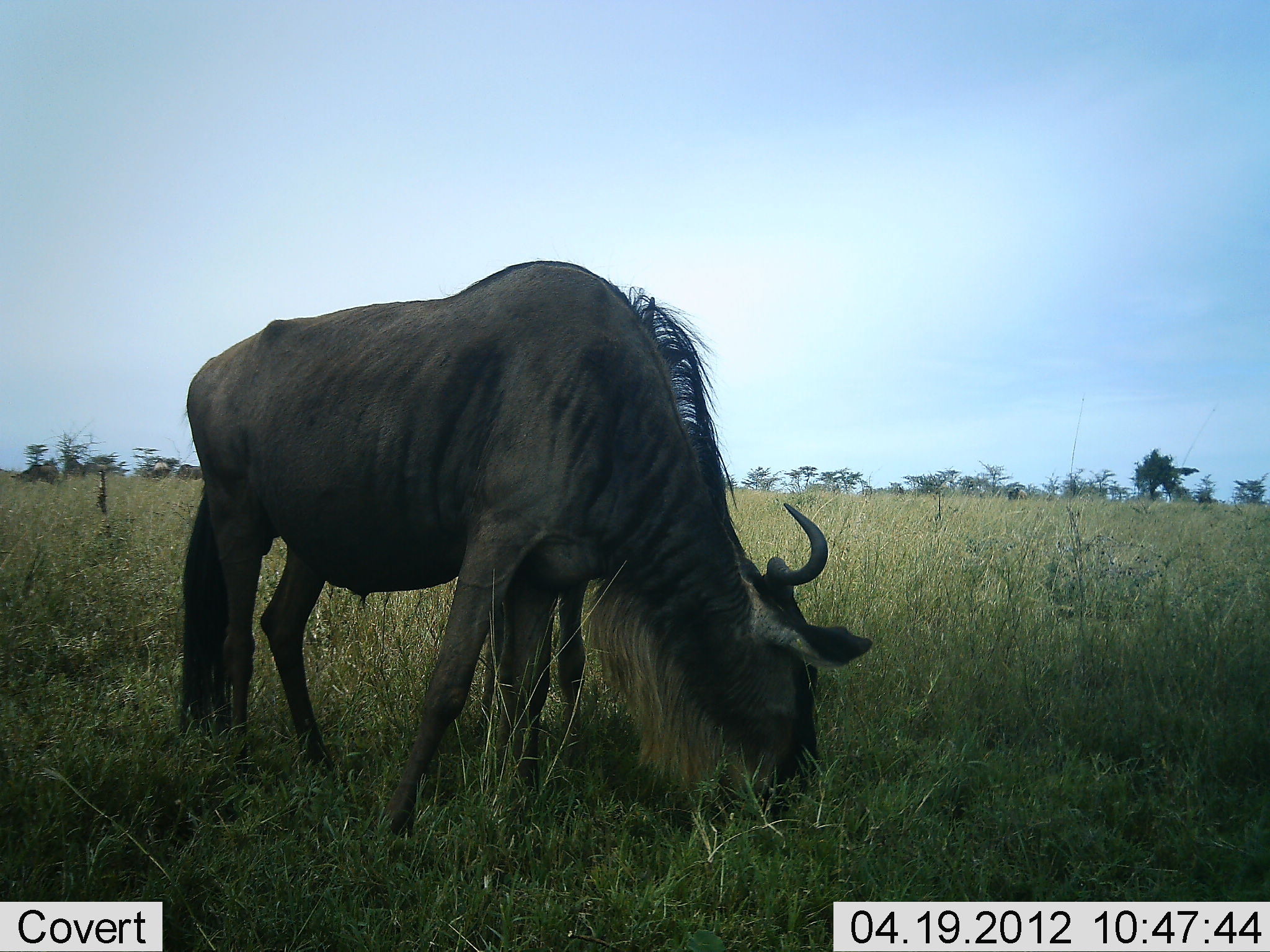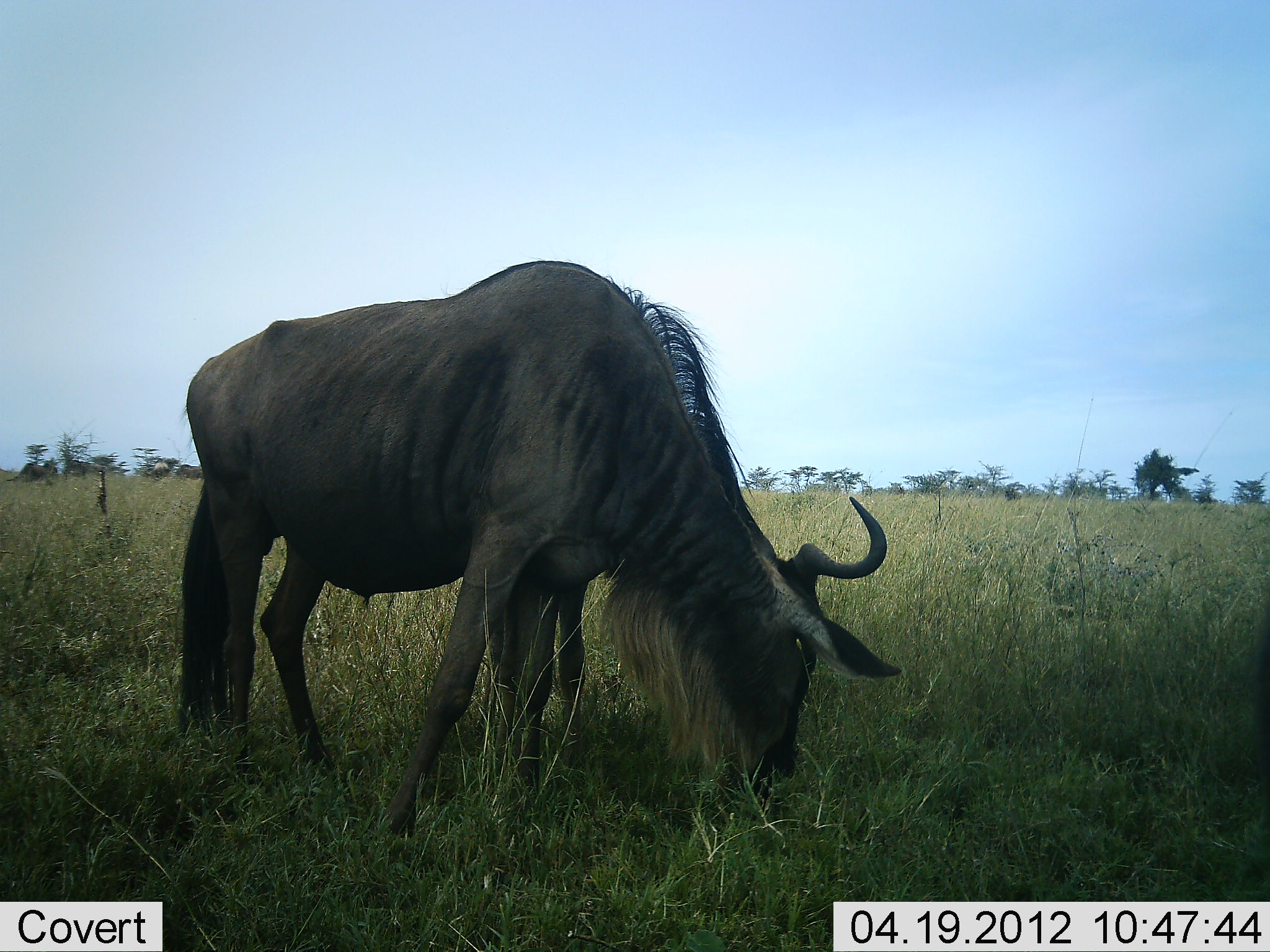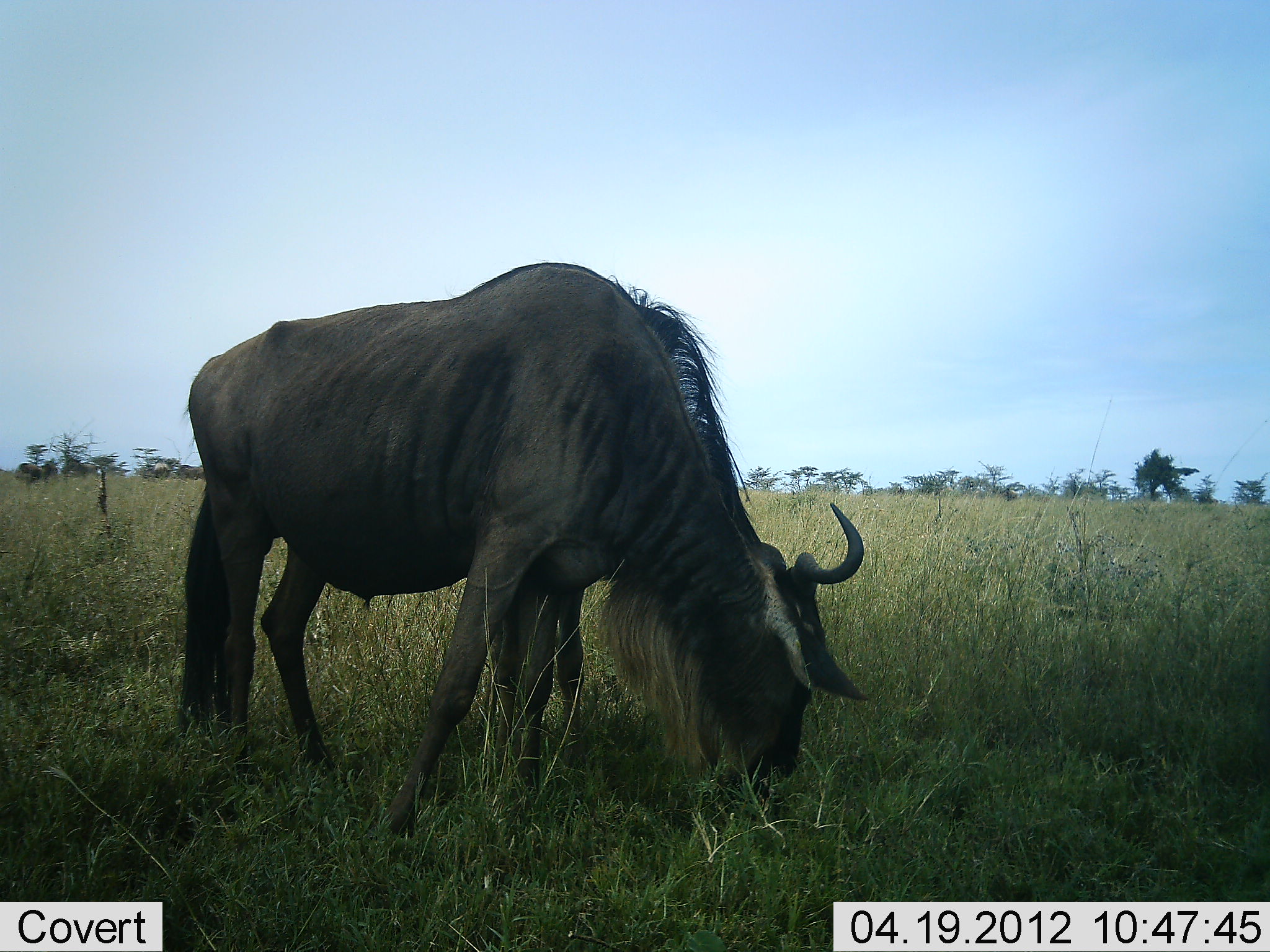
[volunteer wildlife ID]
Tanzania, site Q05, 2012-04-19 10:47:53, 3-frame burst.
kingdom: Animalia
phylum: Chordata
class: Mammalia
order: Artiodactyla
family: Bovidae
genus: Connochaetes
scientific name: Connochaetes taurinus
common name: blue wildebeest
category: wildebeest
Wildebeest (blue wildebeest) (Connochaetes taurinus), count 2. Behavior (volunteer vote fractions): standing 25%, resting 0%, moving 12%, interacting 0%. Young present (vote fraction): 12%. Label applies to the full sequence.